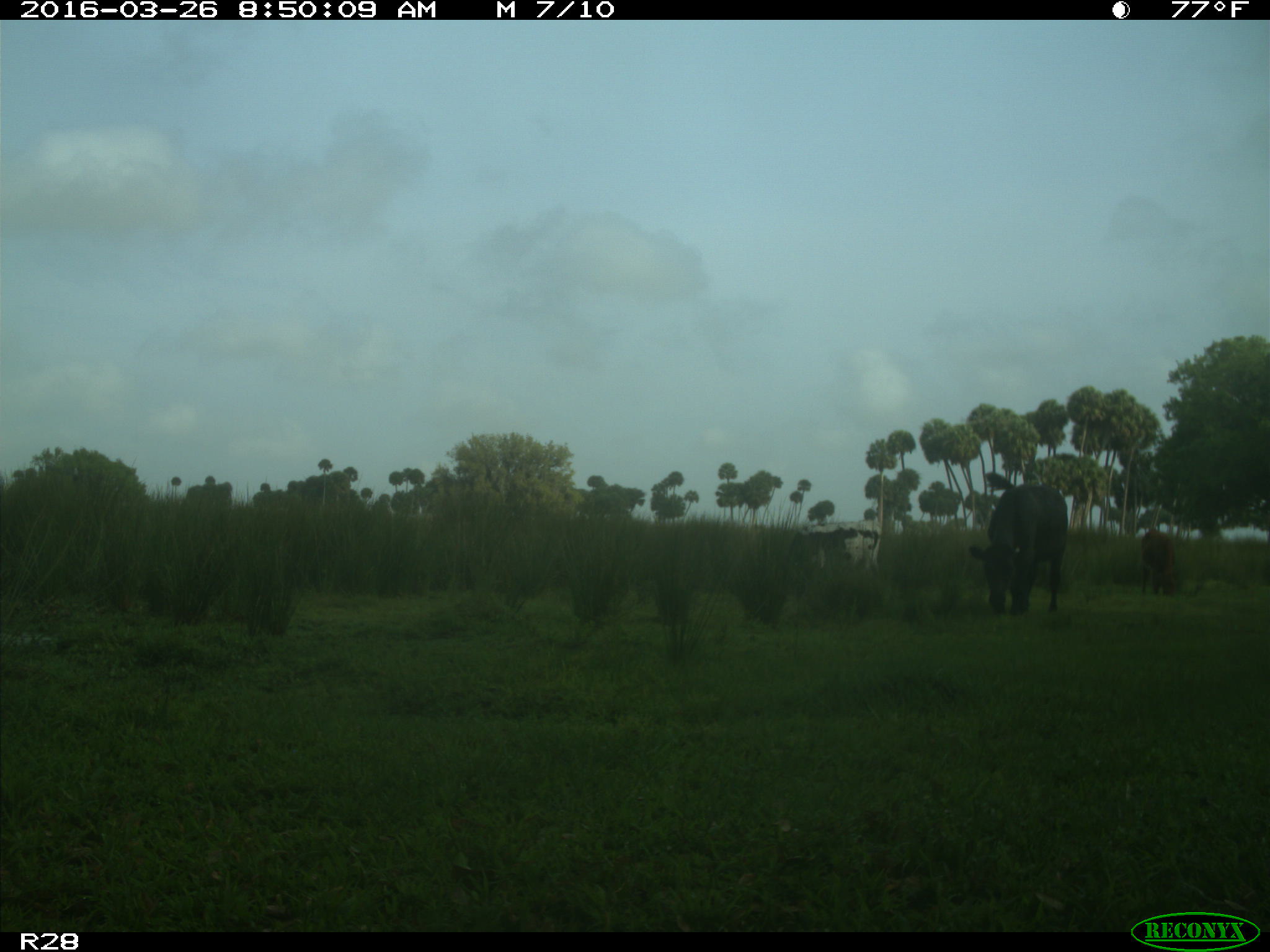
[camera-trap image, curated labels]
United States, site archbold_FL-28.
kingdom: Animalia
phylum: Chordata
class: Mammalia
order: Artiodactyla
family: Bovidae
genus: Bos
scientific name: Bos taurus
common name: domestic cow